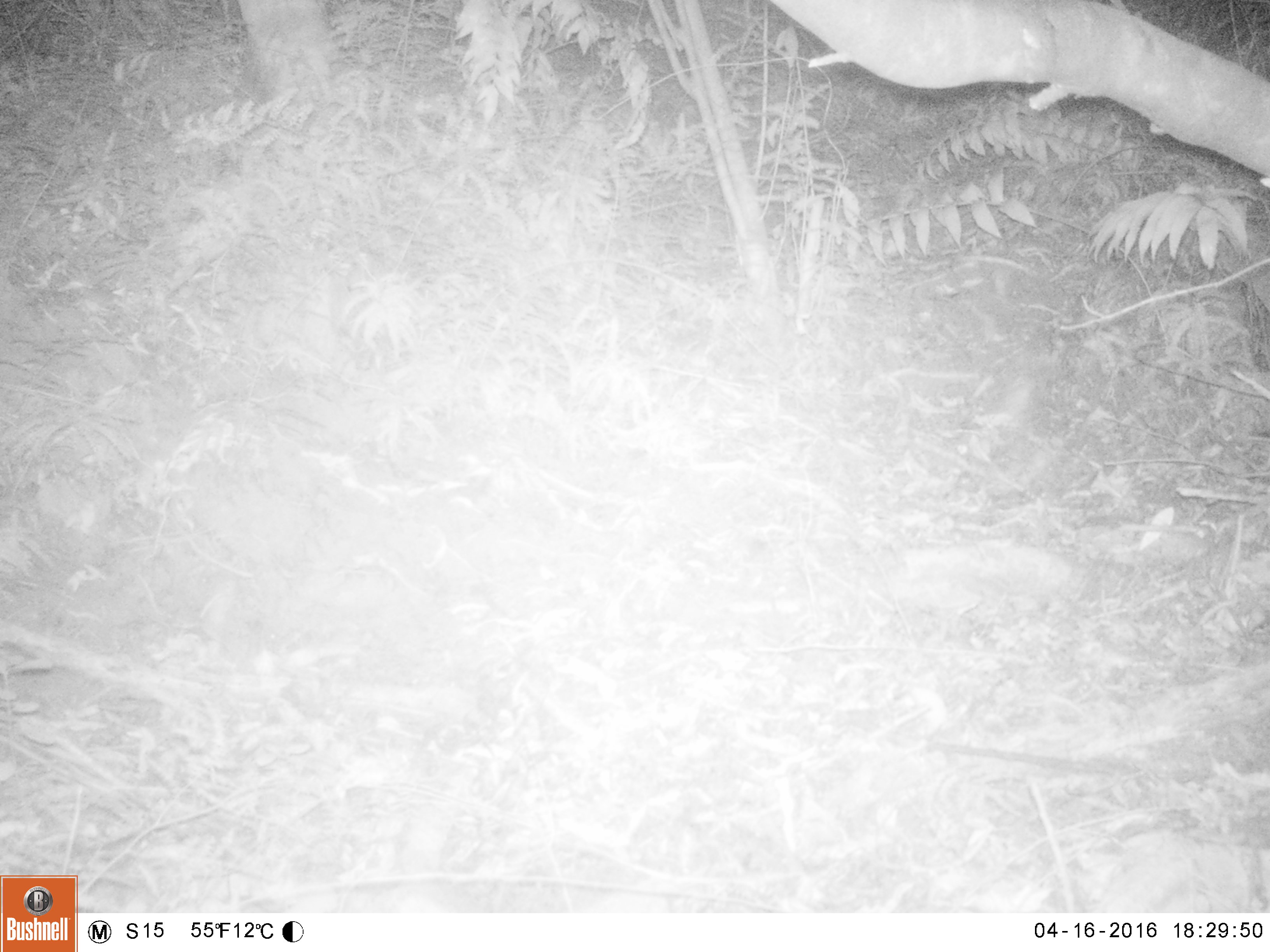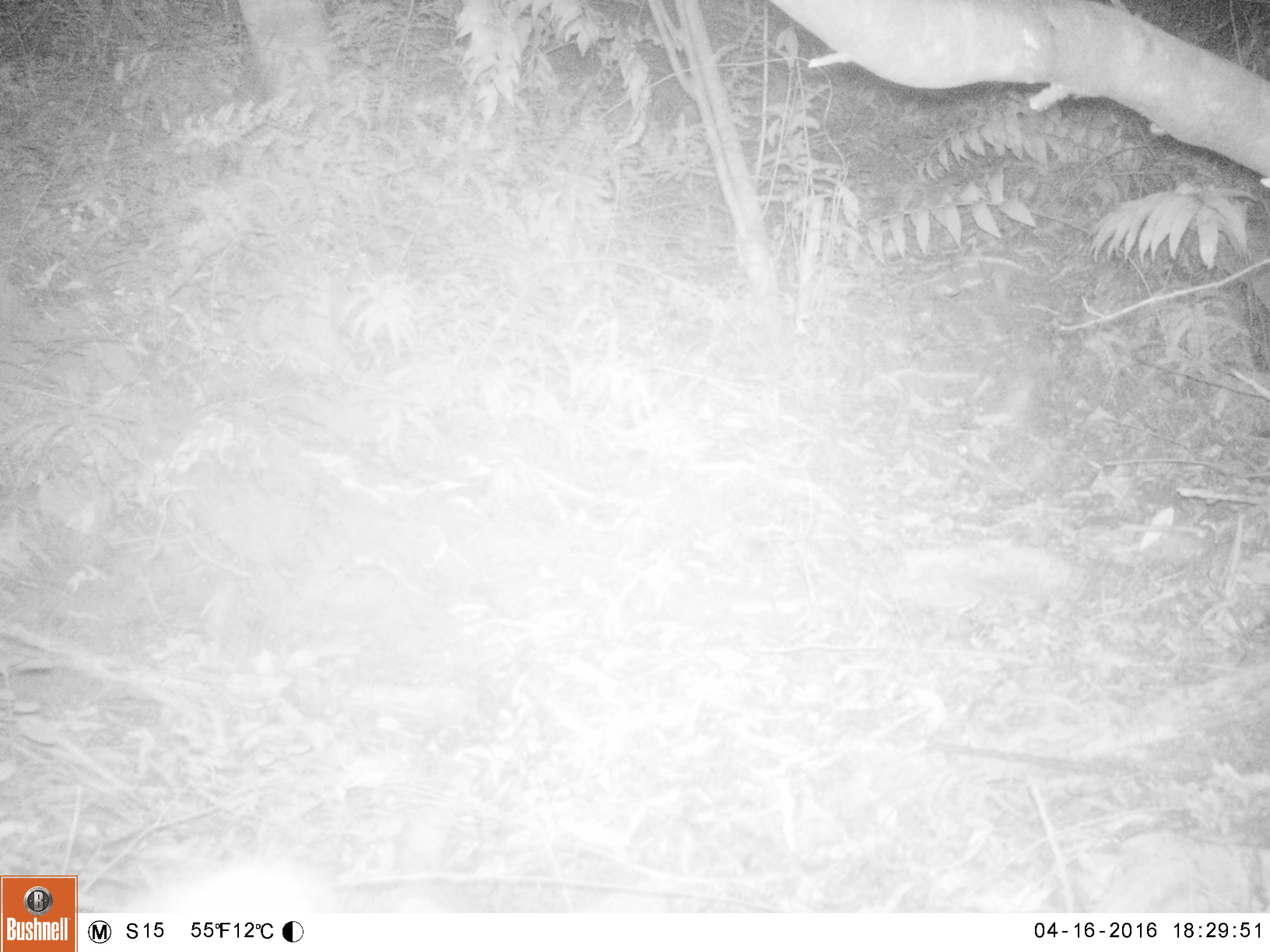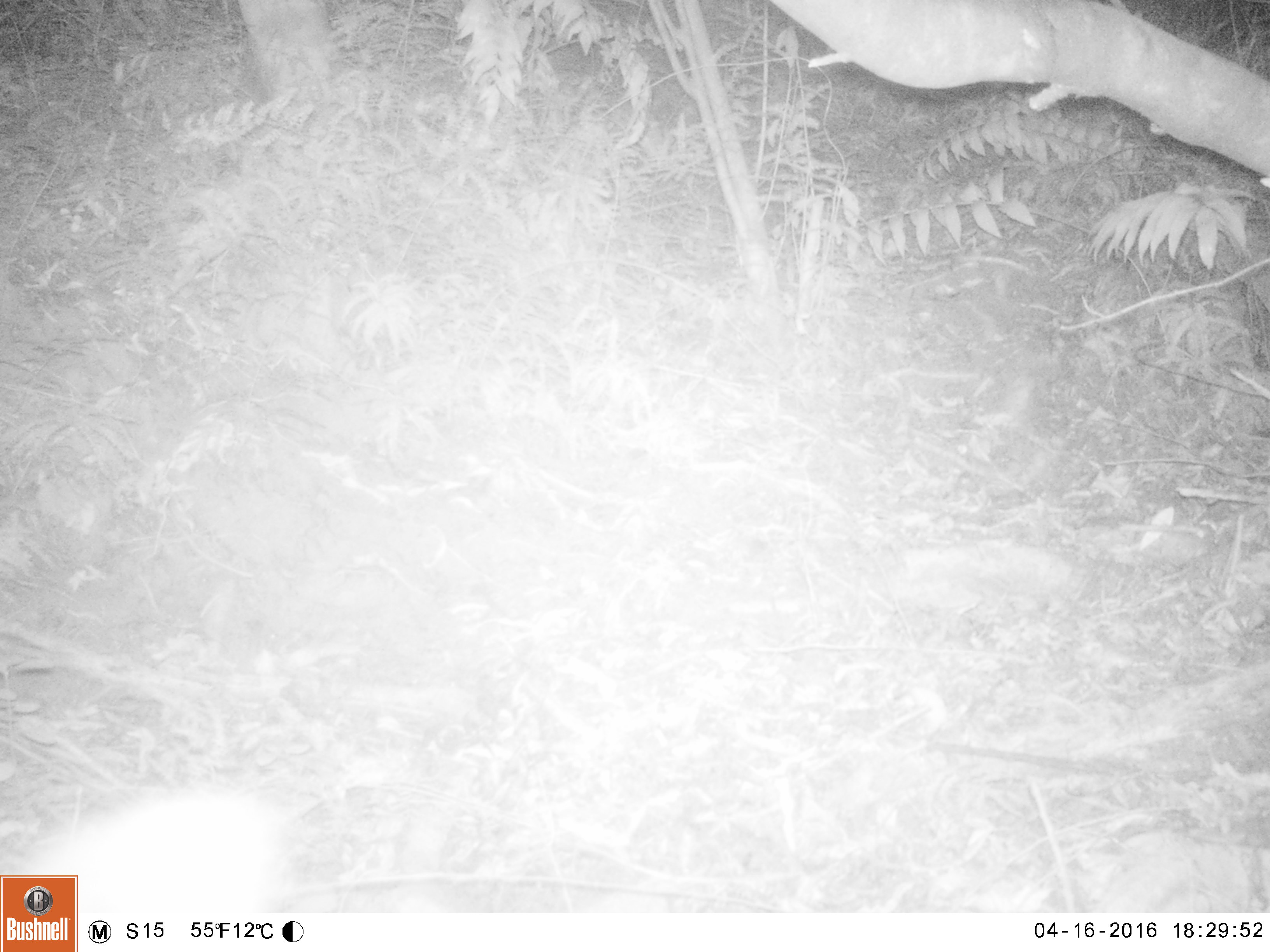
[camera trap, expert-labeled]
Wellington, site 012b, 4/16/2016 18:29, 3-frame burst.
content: unidentified animal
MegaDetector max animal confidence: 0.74